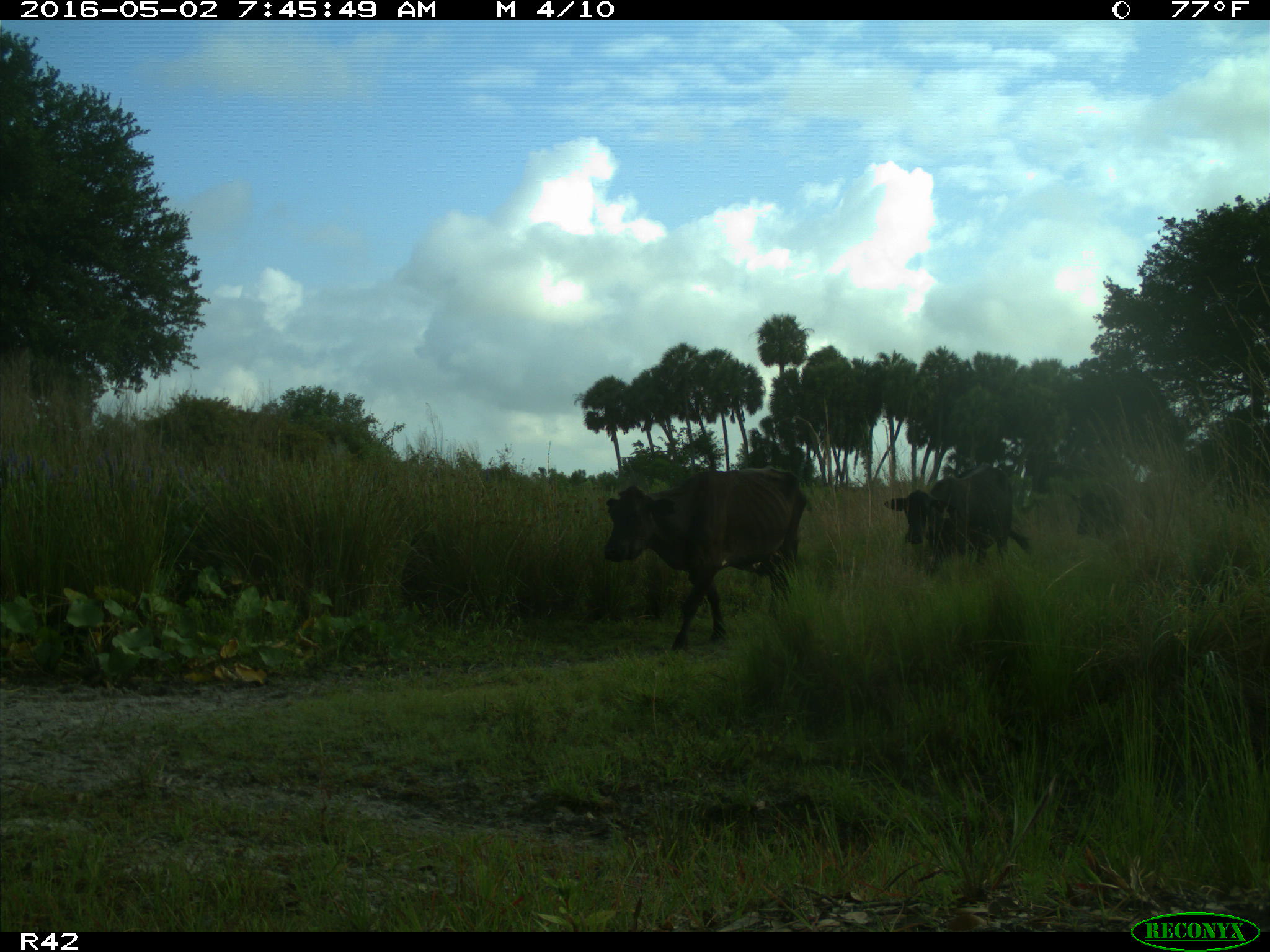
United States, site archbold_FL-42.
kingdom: Animalia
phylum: Chordata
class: Mammalia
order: Artiodactyla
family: Bovidae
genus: Bos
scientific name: Bos taurus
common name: domestic cow